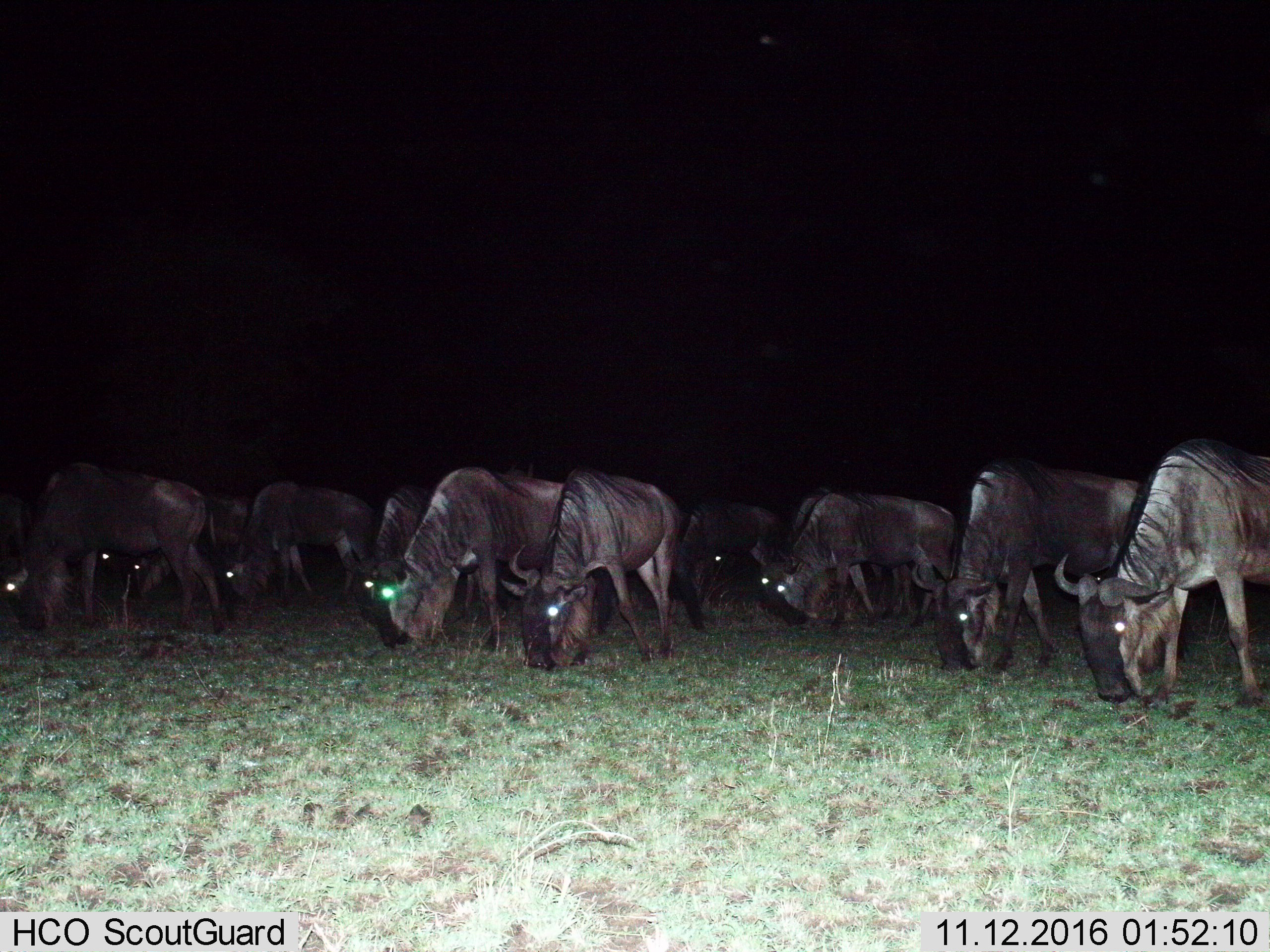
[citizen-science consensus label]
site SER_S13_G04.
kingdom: Animalia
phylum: Chordata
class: Mammalia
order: Artiodactyla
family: Bovidae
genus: Connochaetes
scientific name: Connochaetes taurinus taurinus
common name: blue wildebeest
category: wildebeestblue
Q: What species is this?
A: Wildebeestblue (blue wildebeest) (Connochaetes taurinus taurinus).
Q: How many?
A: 11-50.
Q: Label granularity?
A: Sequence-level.